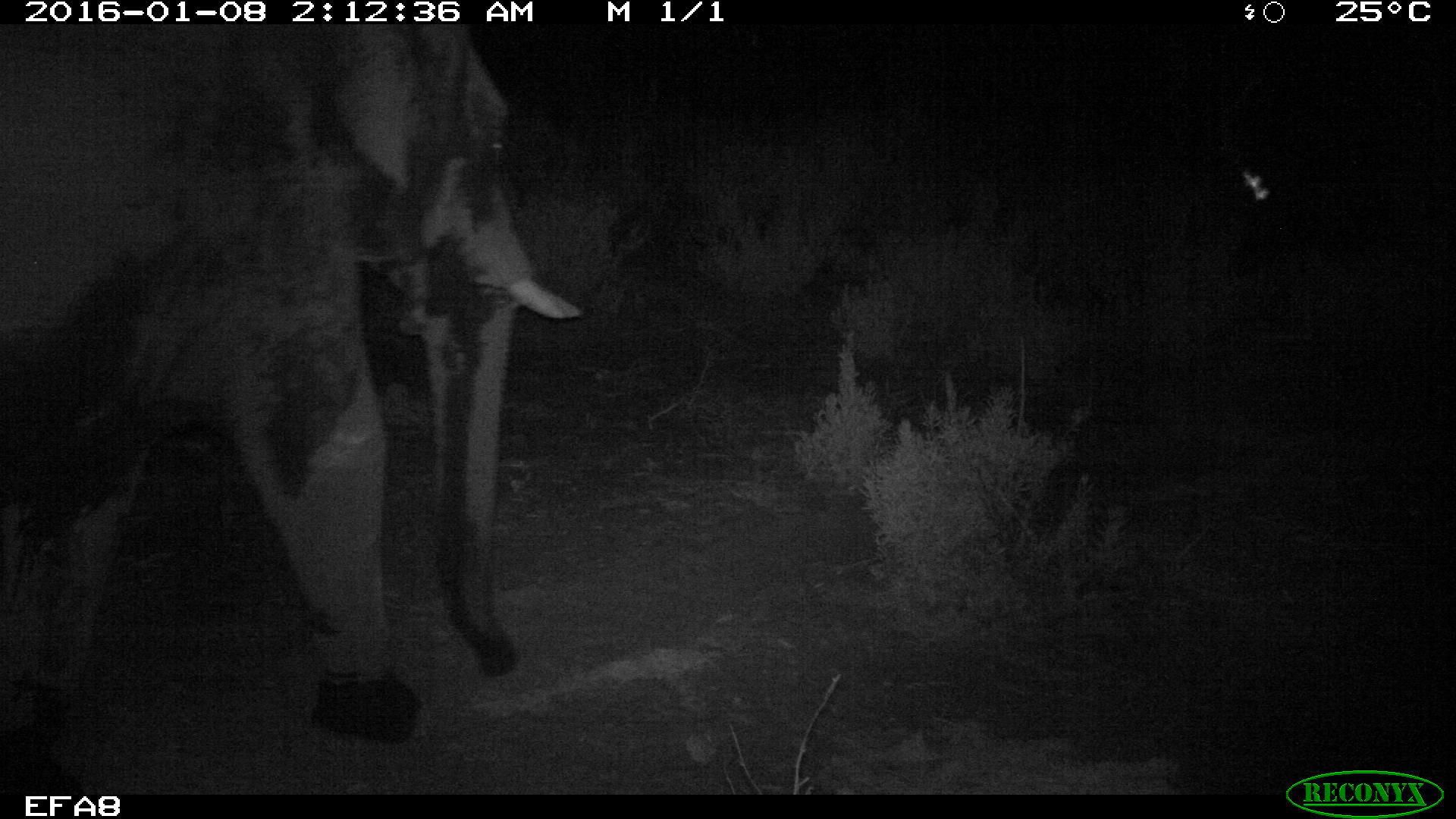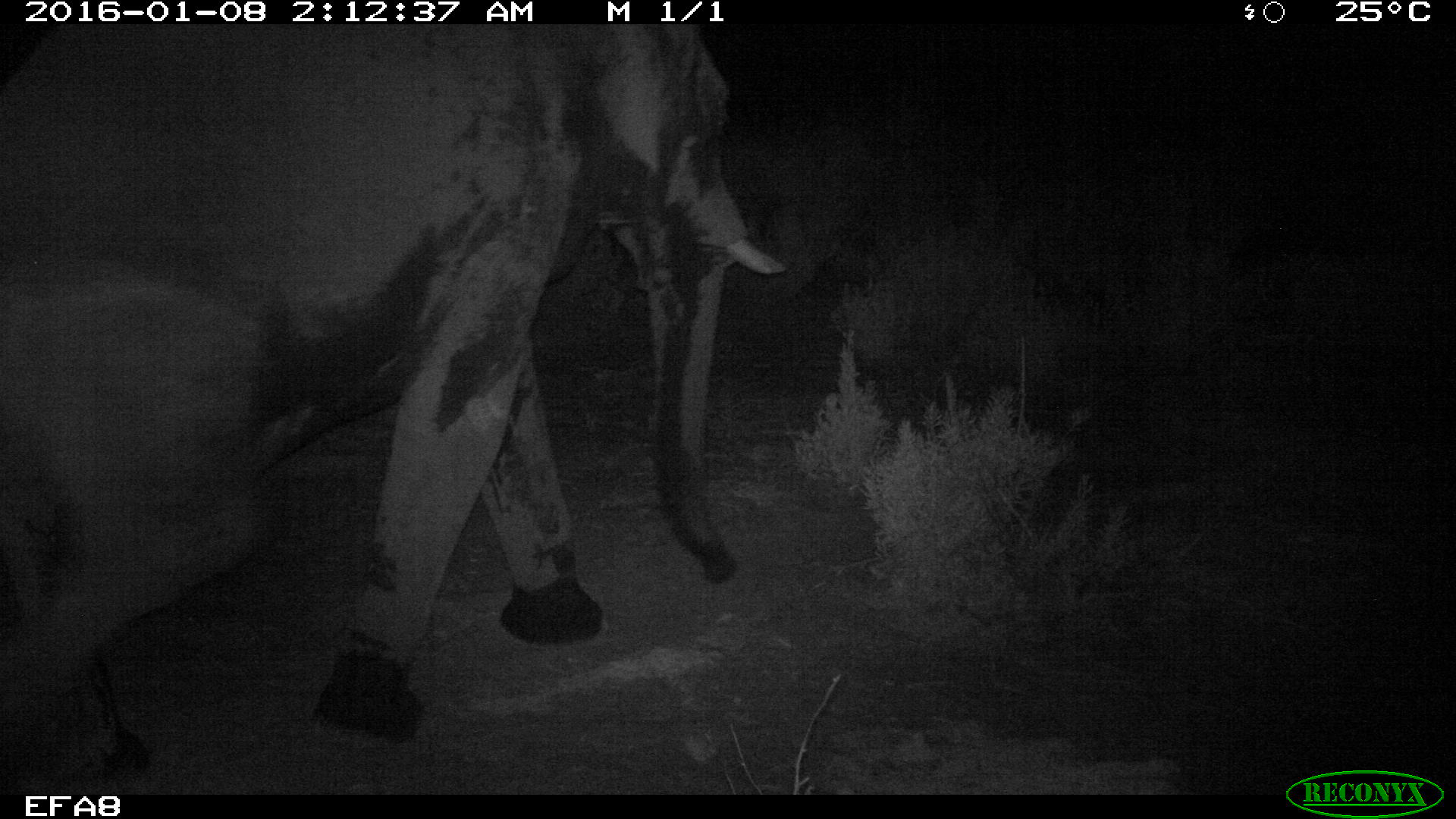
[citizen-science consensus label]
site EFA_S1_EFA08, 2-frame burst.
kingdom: Animalia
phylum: Chordata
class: Mammalia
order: Proboscidea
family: Elephantidae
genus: Loxodonta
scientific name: Loxodonta africana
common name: african bush elephant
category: elephant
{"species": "elephant (african bush elephant) (Loxodonta africana)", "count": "1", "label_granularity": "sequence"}